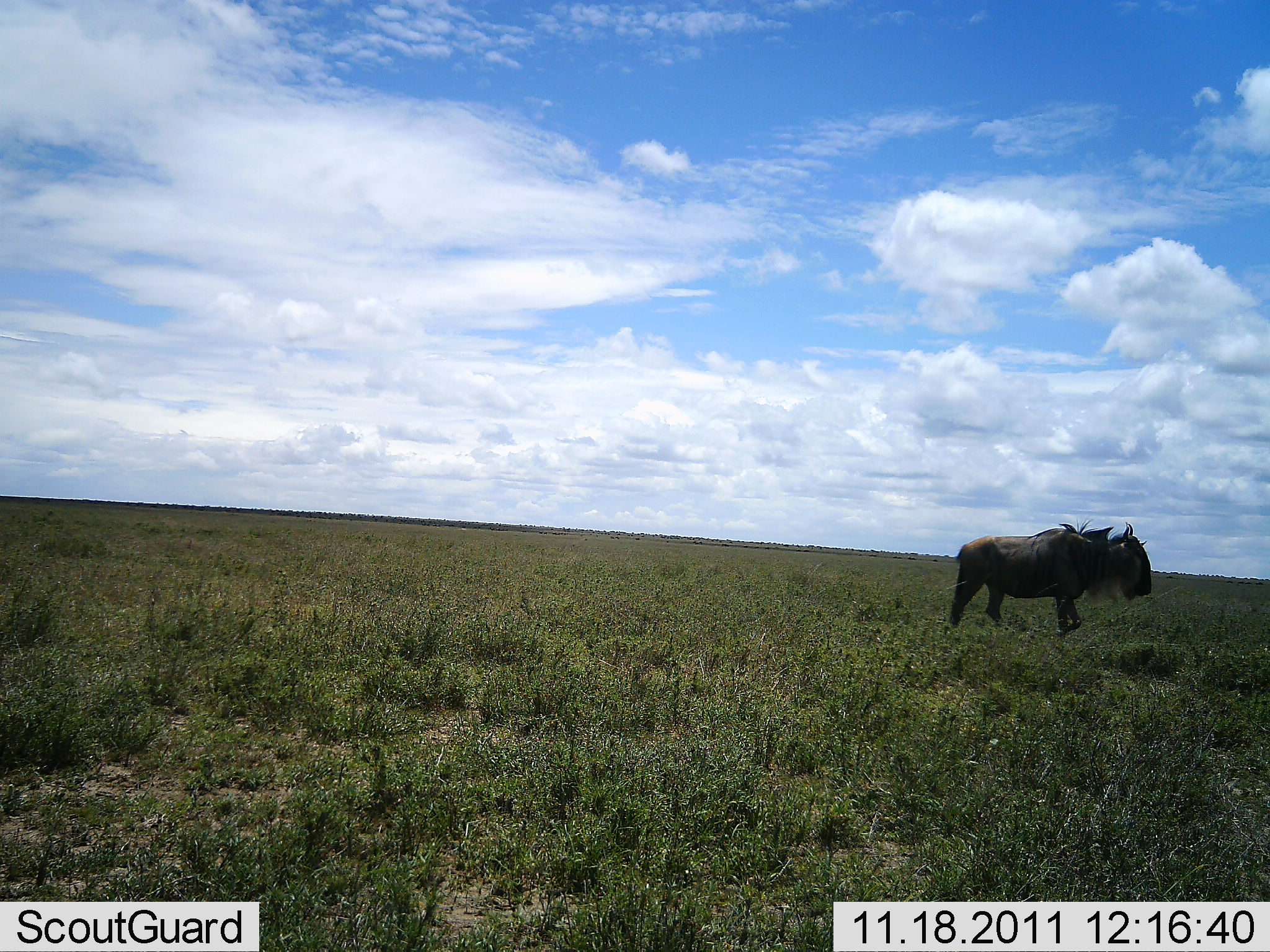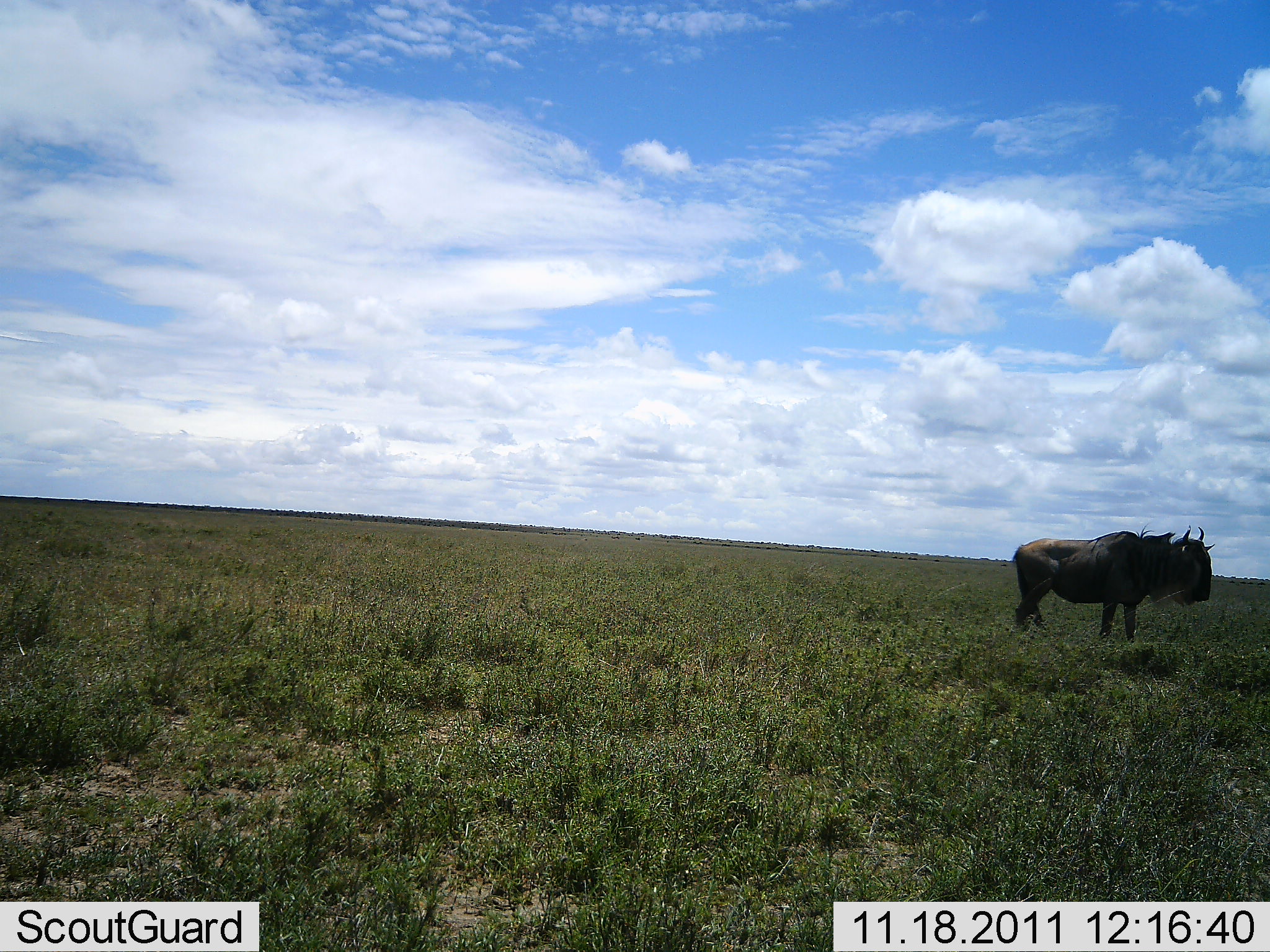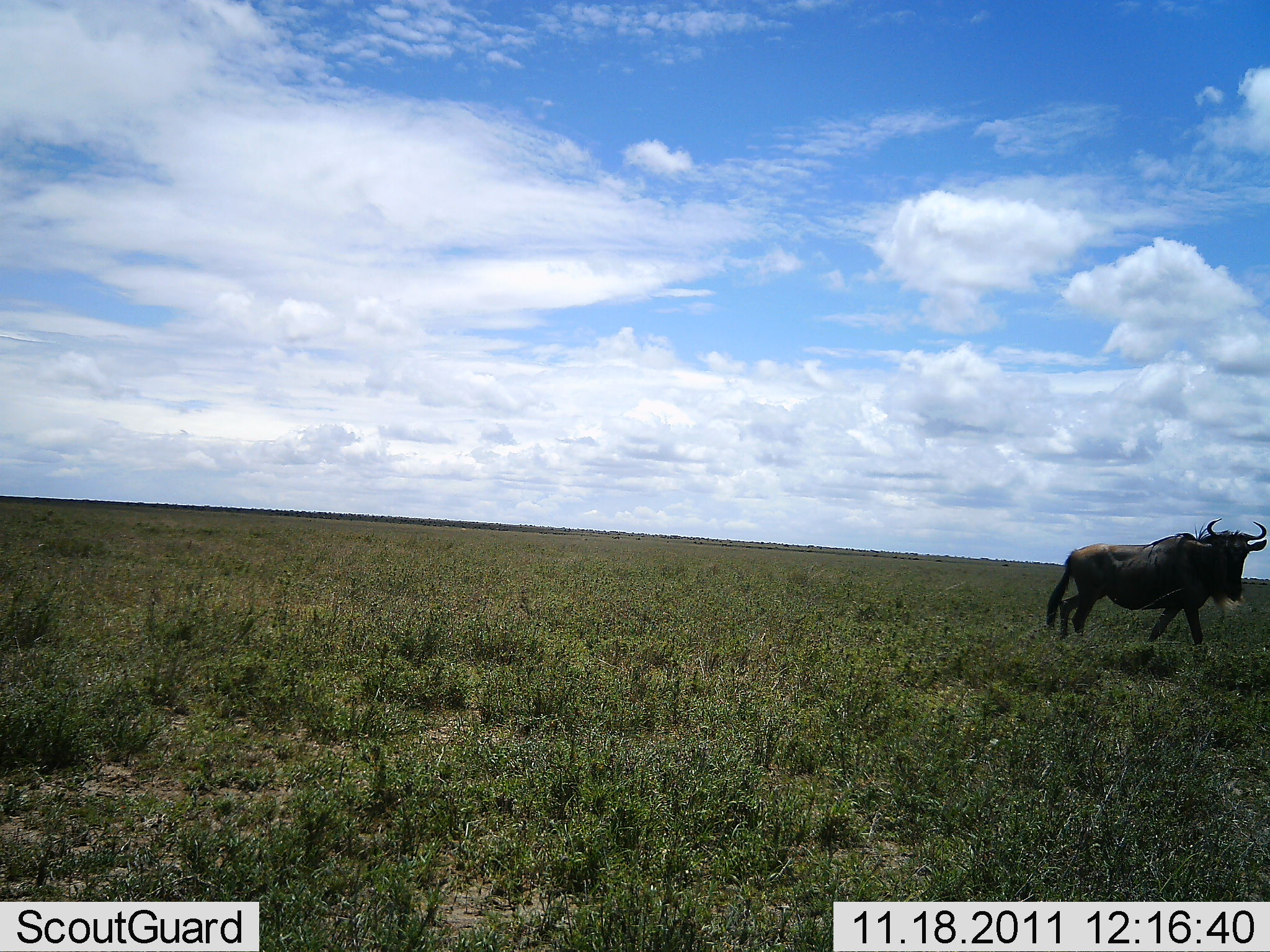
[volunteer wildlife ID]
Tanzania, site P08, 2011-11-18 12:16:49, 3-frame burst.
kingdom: Animalia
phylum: Chordata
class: Mammalia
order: Artiodactyla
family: Bovidae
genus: Connochaetes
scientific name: Connochaetes taurinus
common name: blue wildebeest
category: wildebeest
Wildebeest (blue wildebeest) (Connochaetes taurinus), count 1. Behavior (volunteer vote fractions): standing 15%, resting 0%, moving 92%, interacting 0%. Young present (vote fraction): 0%. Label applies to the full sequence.